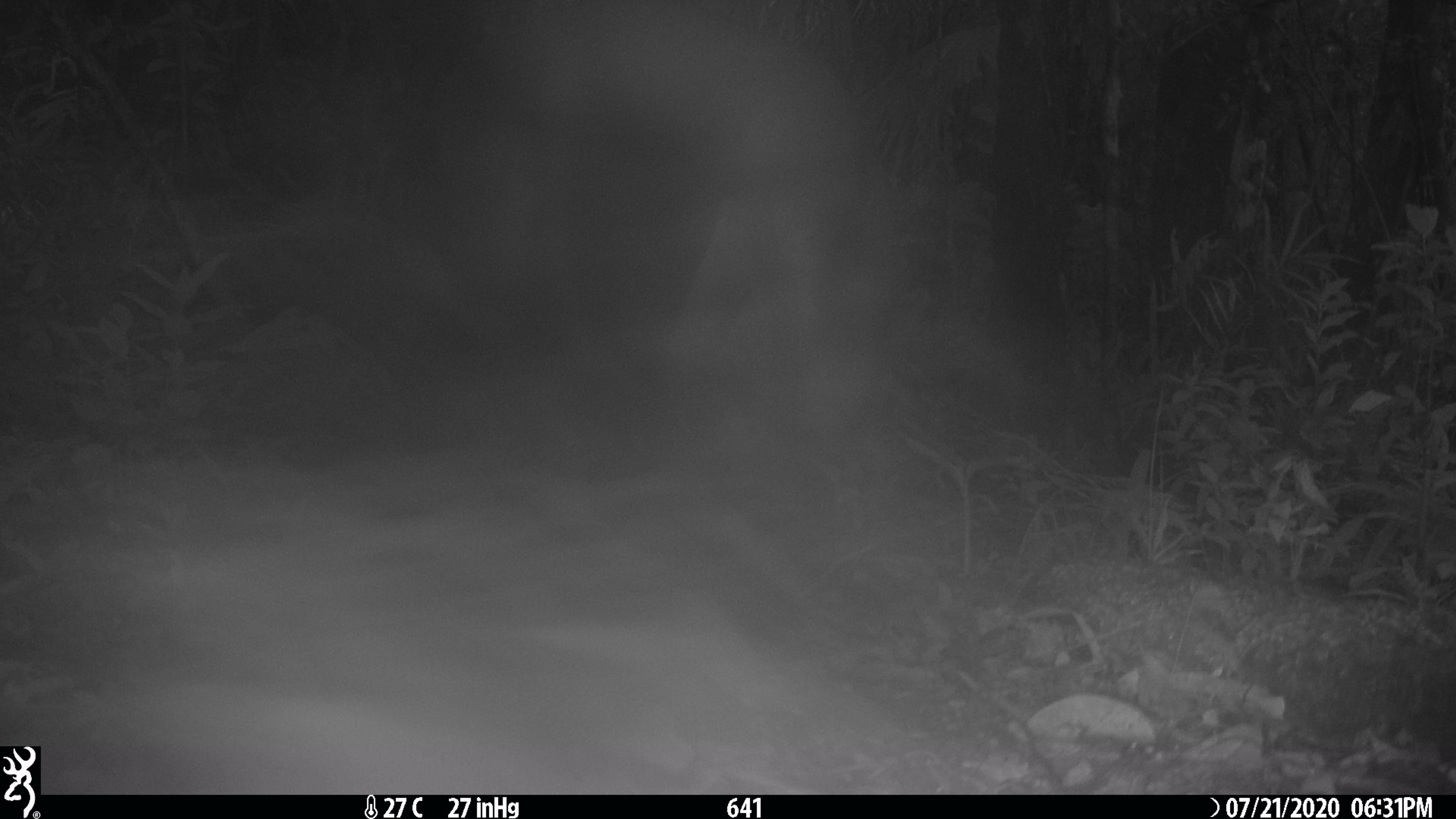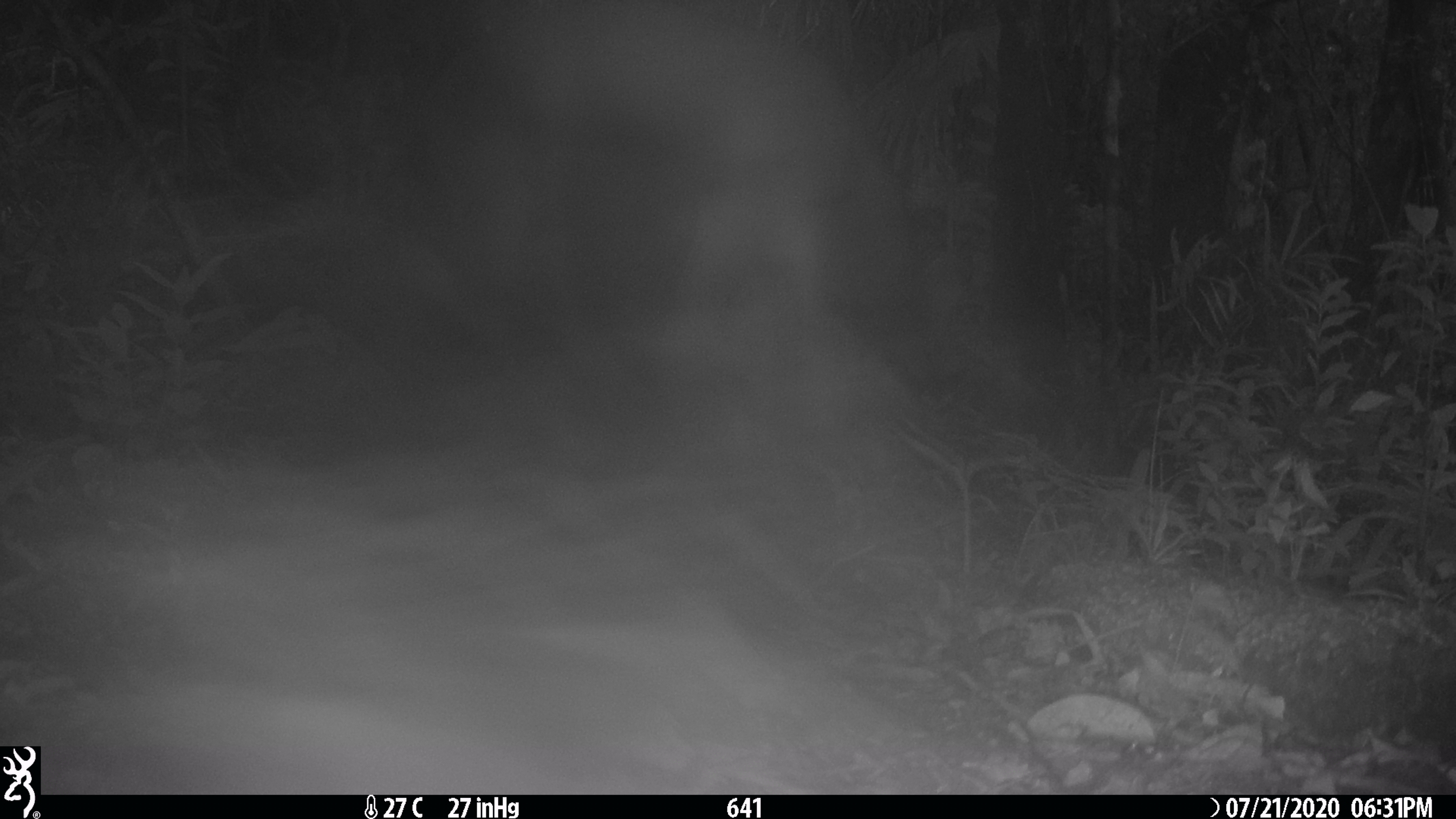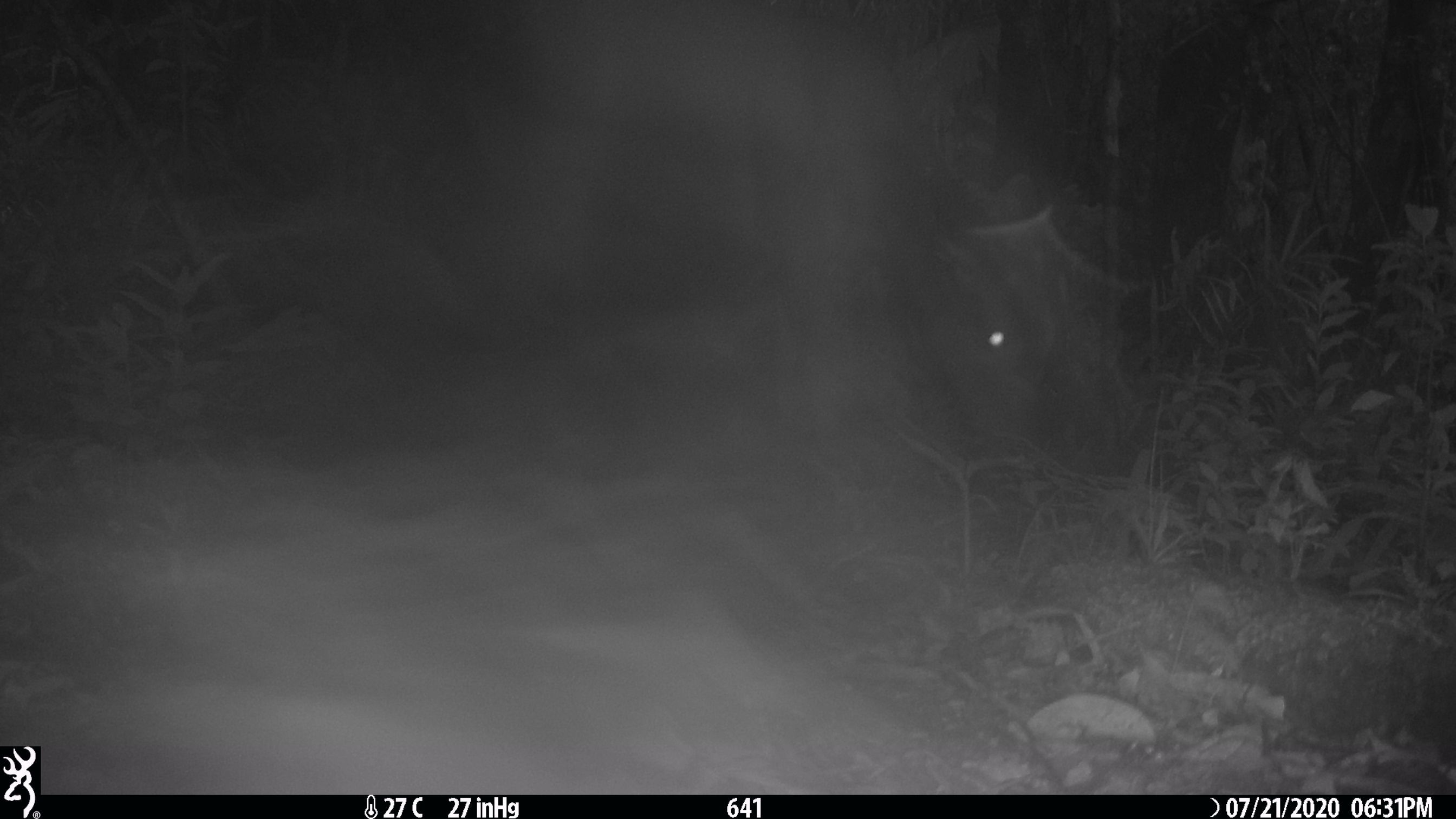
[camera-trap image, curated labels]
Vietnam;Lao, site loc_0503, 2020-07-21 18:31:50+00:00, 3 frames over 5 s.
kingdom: Animalia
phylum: Chordata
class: Mammalia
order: Artiodactyla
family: Cervidae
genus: Rusa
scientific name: Rusa unicolor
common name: sambar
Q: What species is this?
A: Sambar (Rusa unicolor).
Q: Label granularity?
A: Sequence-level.